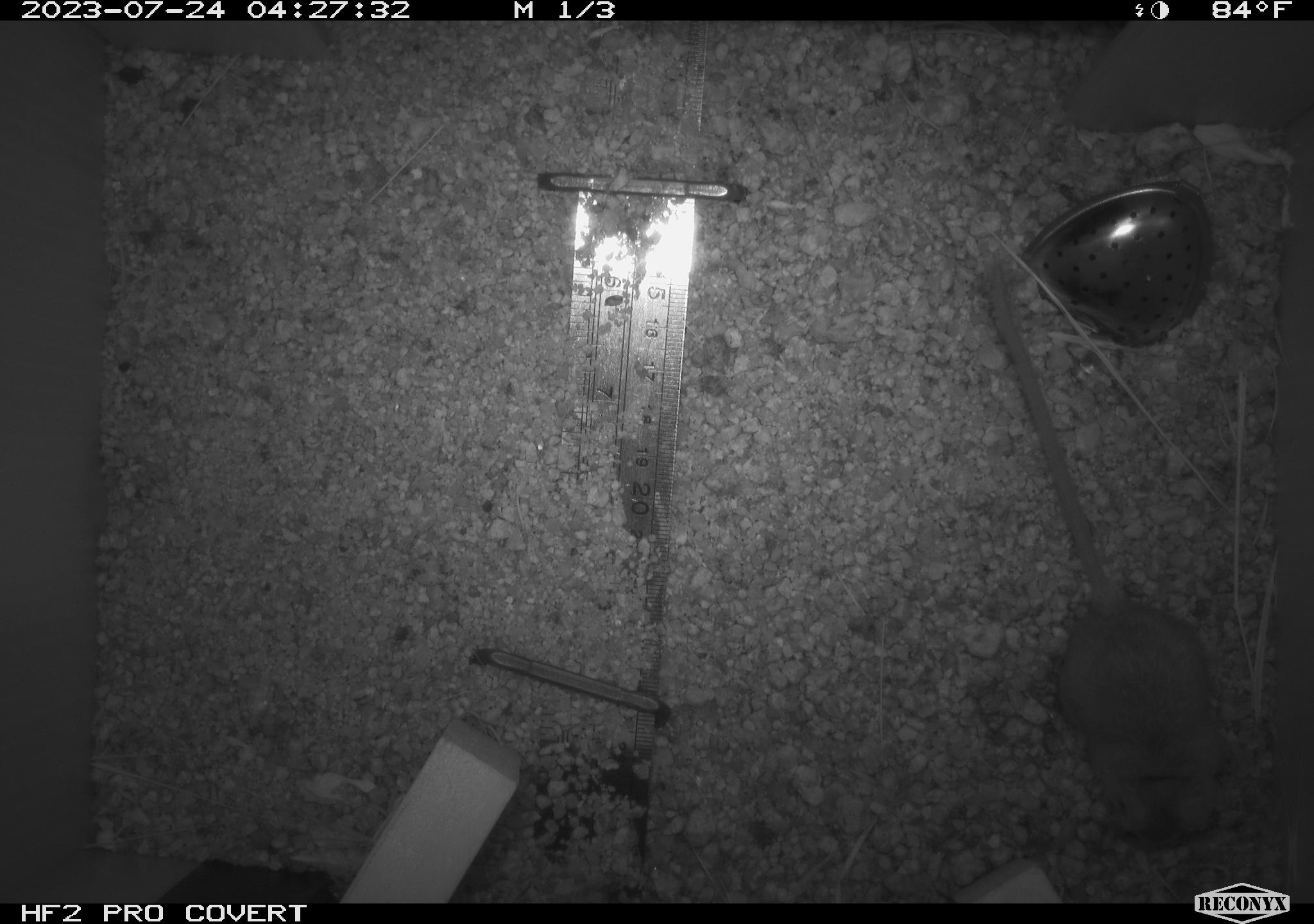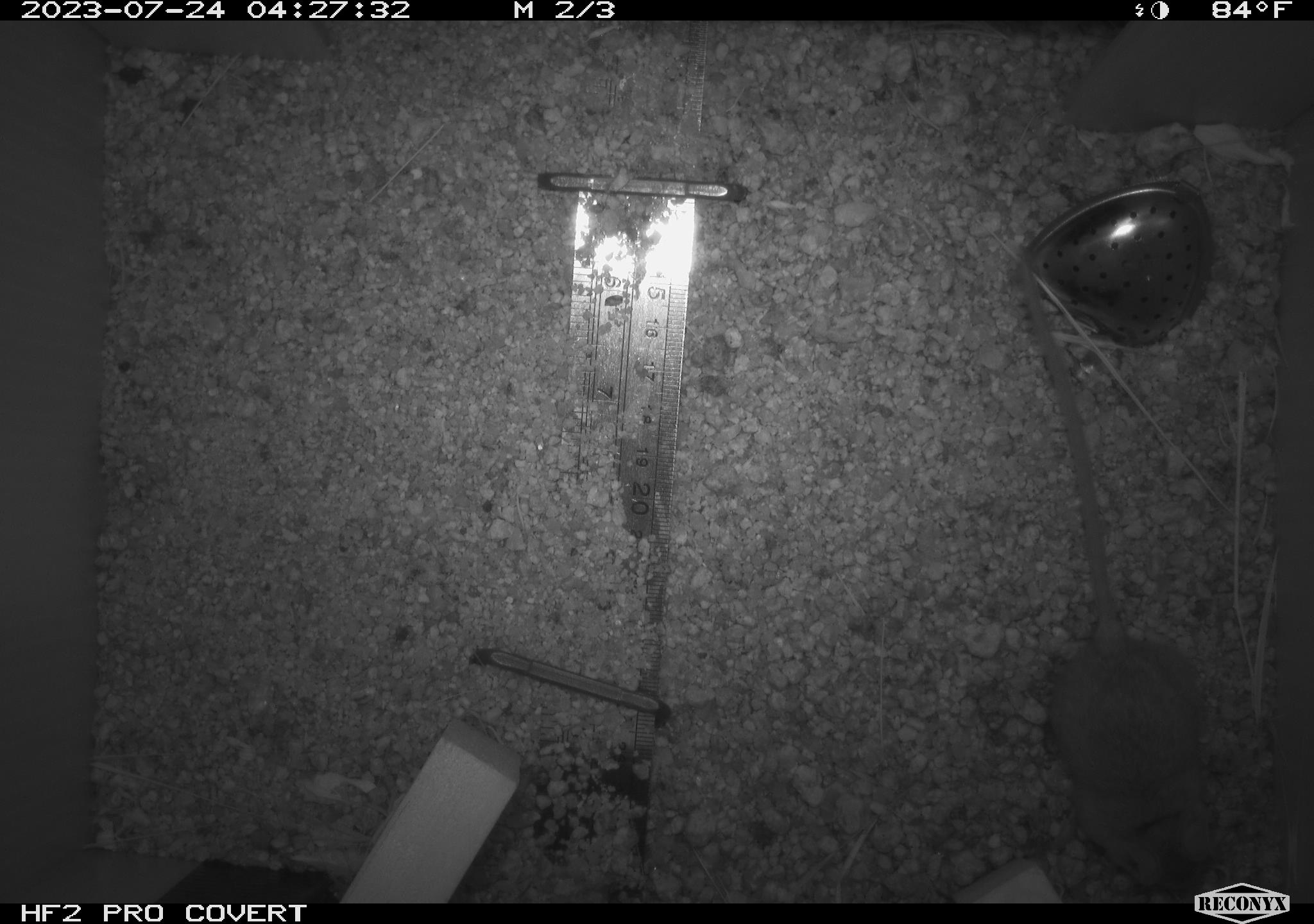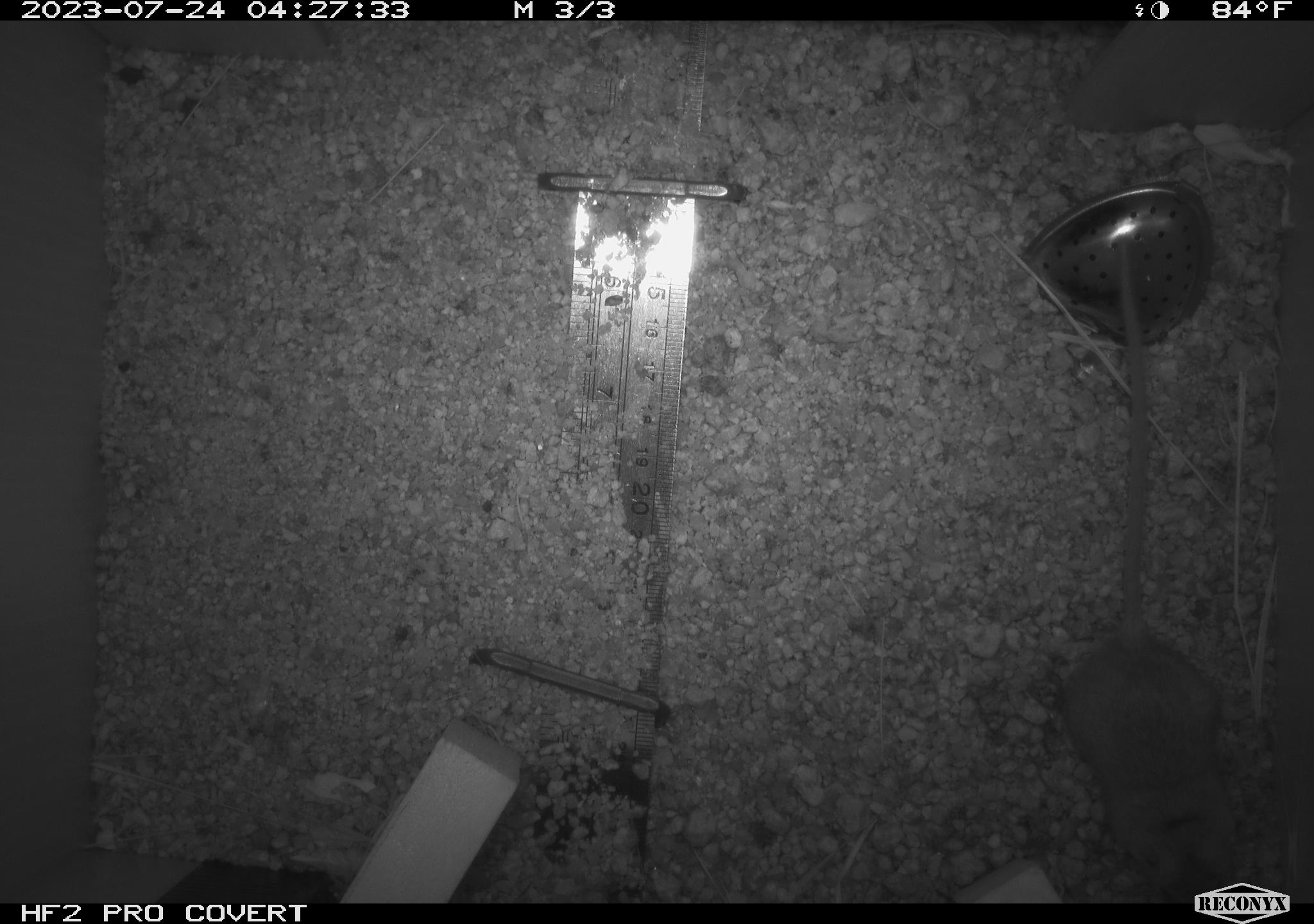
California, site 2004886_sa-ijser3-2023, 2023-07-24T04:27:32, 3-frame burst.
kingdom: Animalia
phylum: Chordata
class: Mammalia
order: Rodentia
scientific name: Rodentia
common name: mouse species